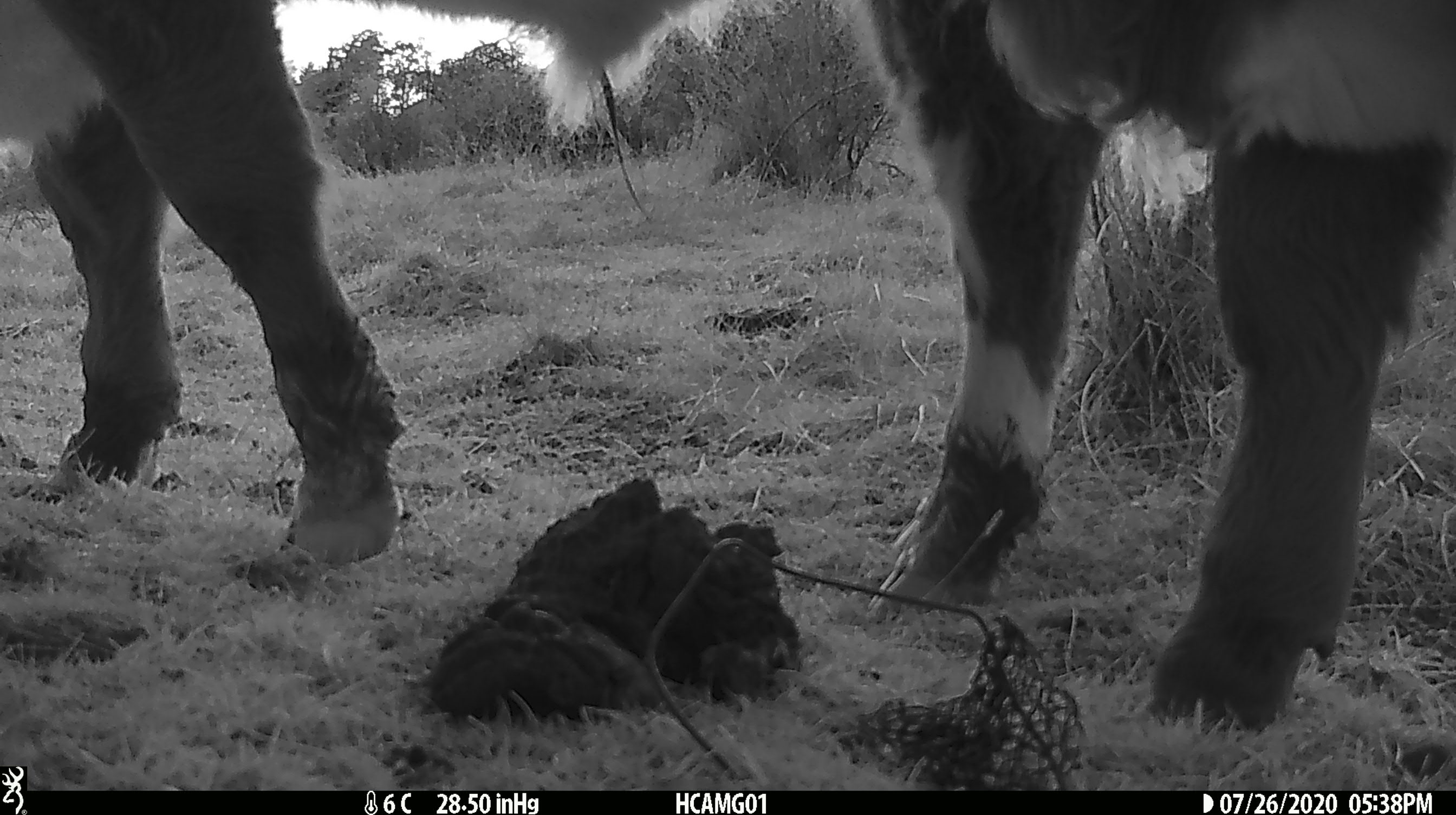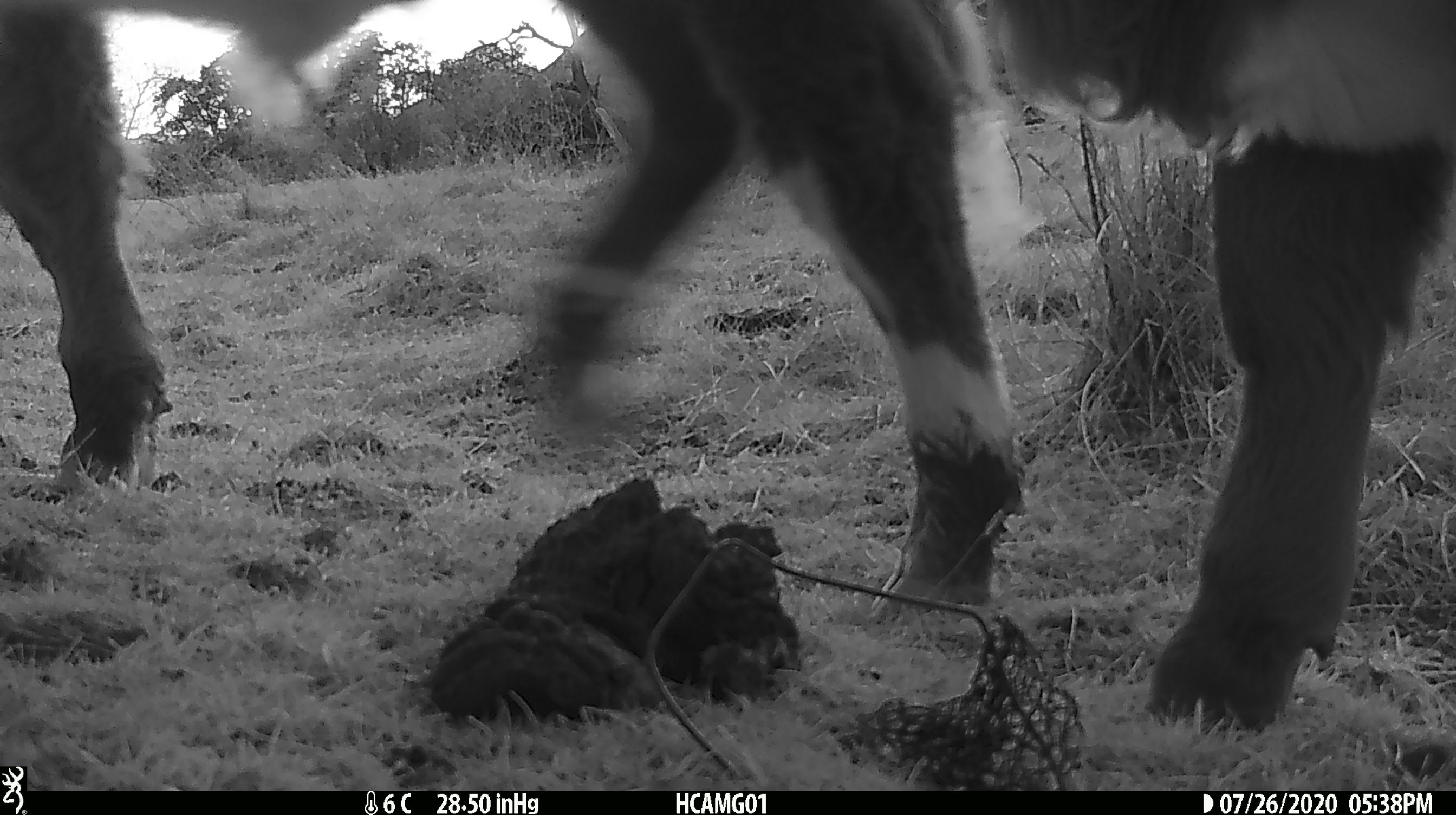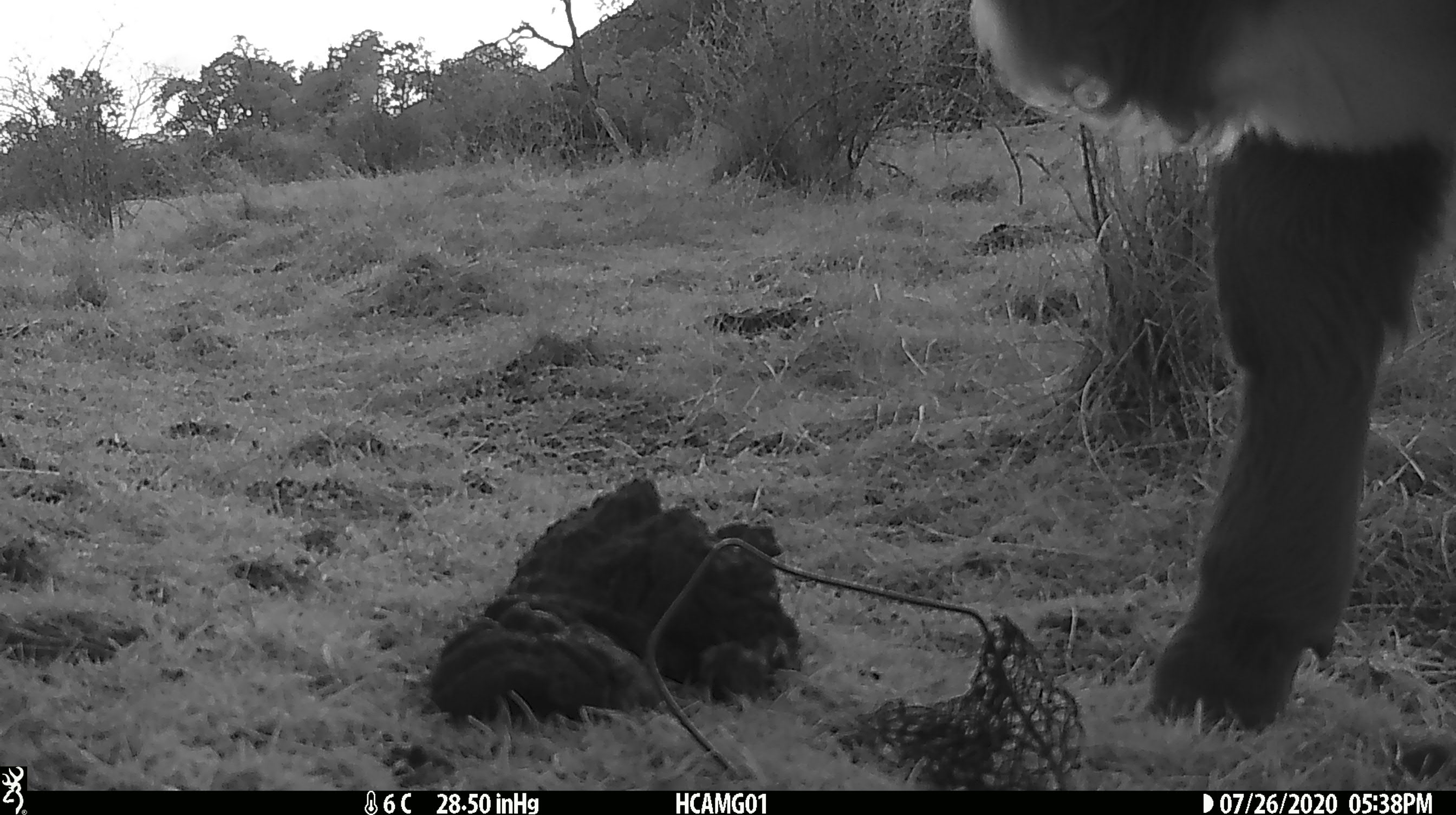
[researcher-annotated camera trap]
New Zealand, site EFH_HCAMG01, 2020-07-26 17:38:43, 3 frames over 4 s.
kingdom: Animalia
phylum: Chordata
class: Mammalia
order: Artiodactyla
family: Bovidae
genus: Bos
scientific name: Bos taurus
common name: domestic cow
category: cow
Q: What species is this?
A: Cow (domestic cow) (Bos taurus).